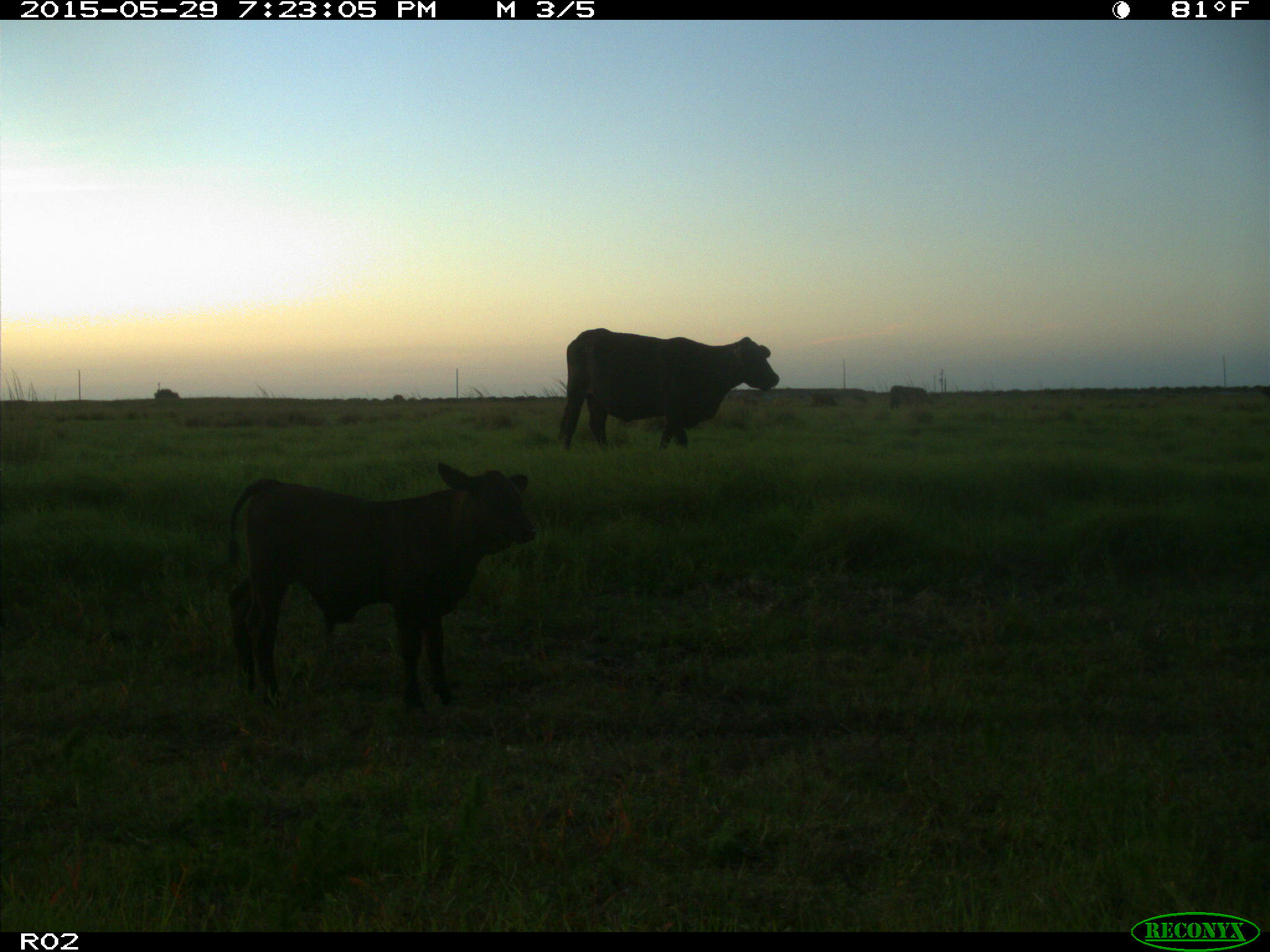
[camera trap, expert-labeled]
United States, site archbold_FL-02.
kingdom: Animalia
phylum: Chordata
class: Mammalia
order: Artiodactyla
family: Bovidae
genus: Bos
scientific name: Bos taurus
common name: domestic cow